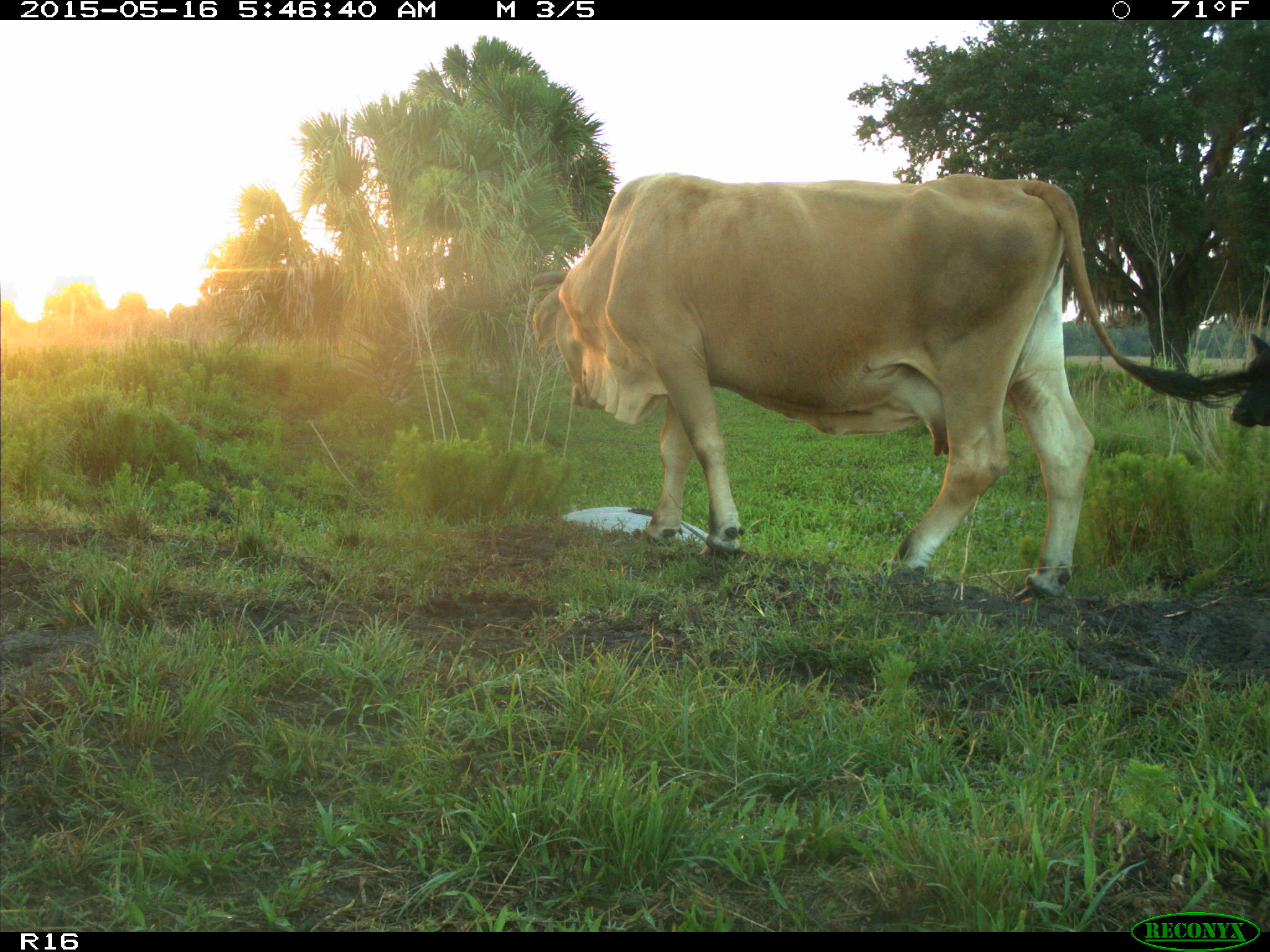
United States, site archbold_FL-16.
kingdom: Animalia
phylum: Chordata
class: Mammalia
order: Artiodactyla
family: Bovidae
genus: Bos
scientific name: Bos taurus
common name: domestic cow